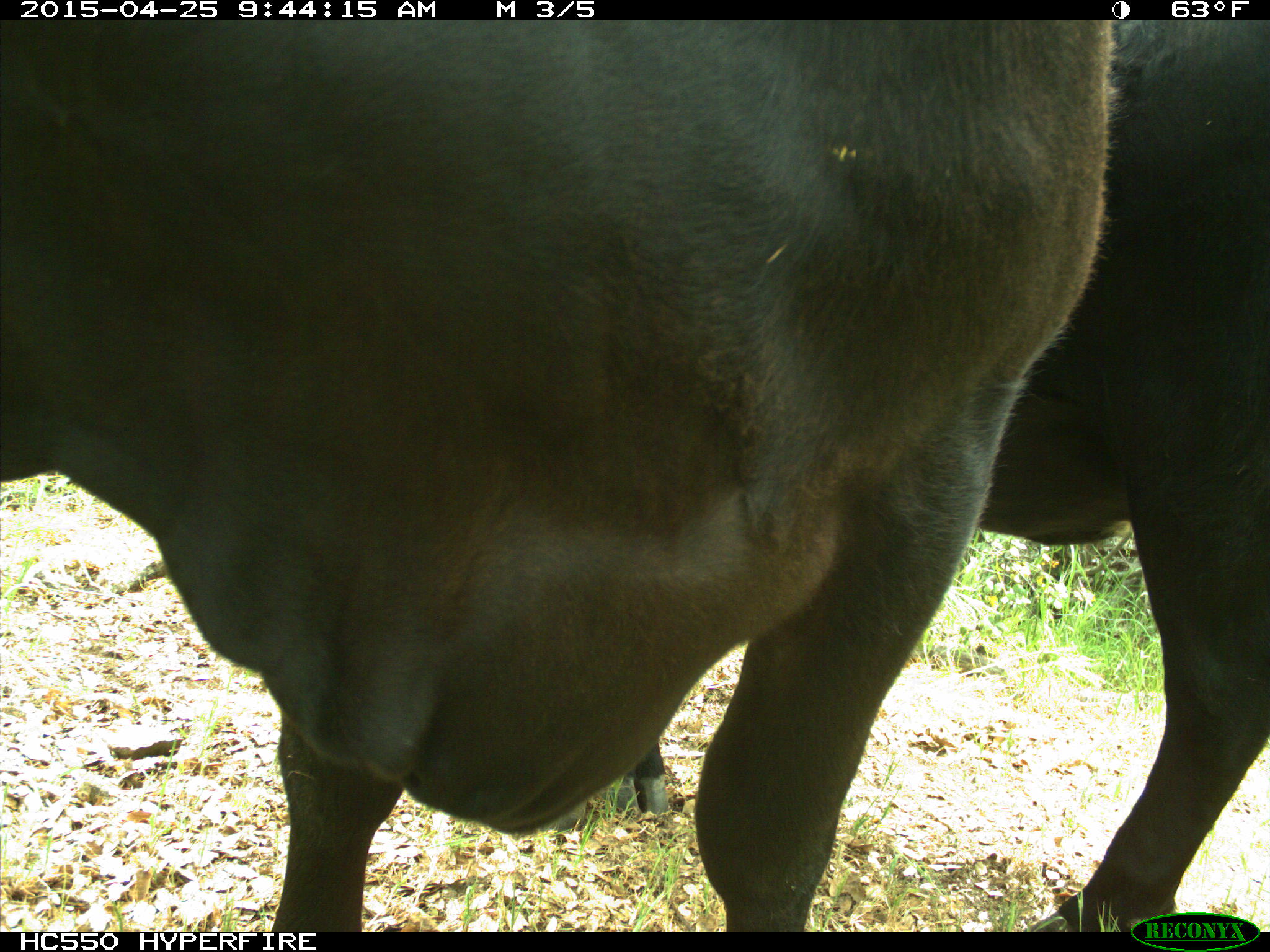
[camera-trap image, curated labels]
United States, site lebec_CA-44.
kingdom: Animalia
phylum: Chordata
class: Mammalia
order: Artiodactyla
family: Suidae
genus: Sus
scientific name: Sus scrofa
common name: wild boar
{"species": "Sus scrofa (wild boar)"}